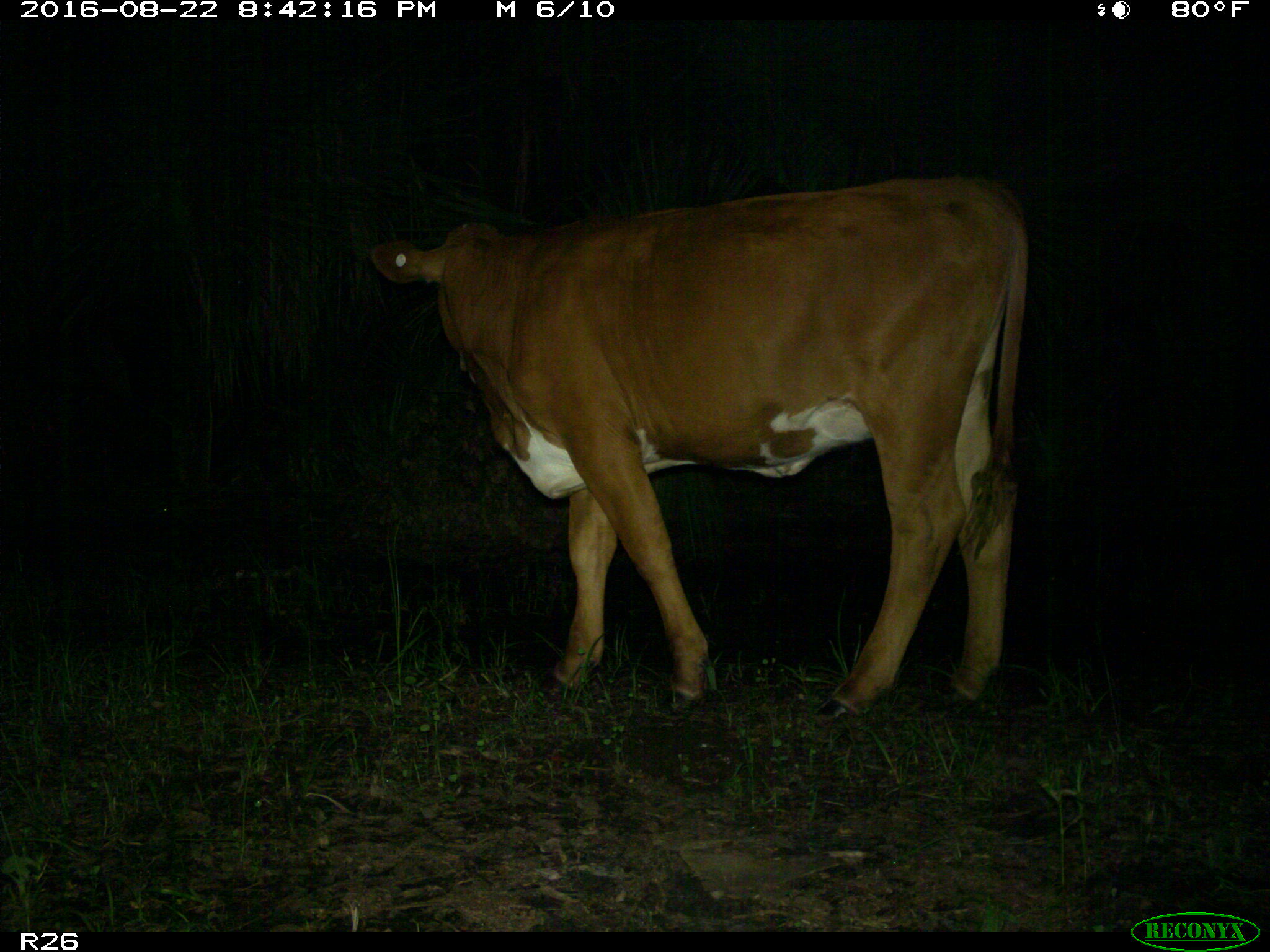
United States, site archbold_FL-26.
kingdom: Animalia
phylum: Chordata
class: Mammalia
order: Artiodactyla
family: Bovidae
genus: Bos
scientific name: Bos taurus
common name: domestic cow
Bos taurus (domestic cow).